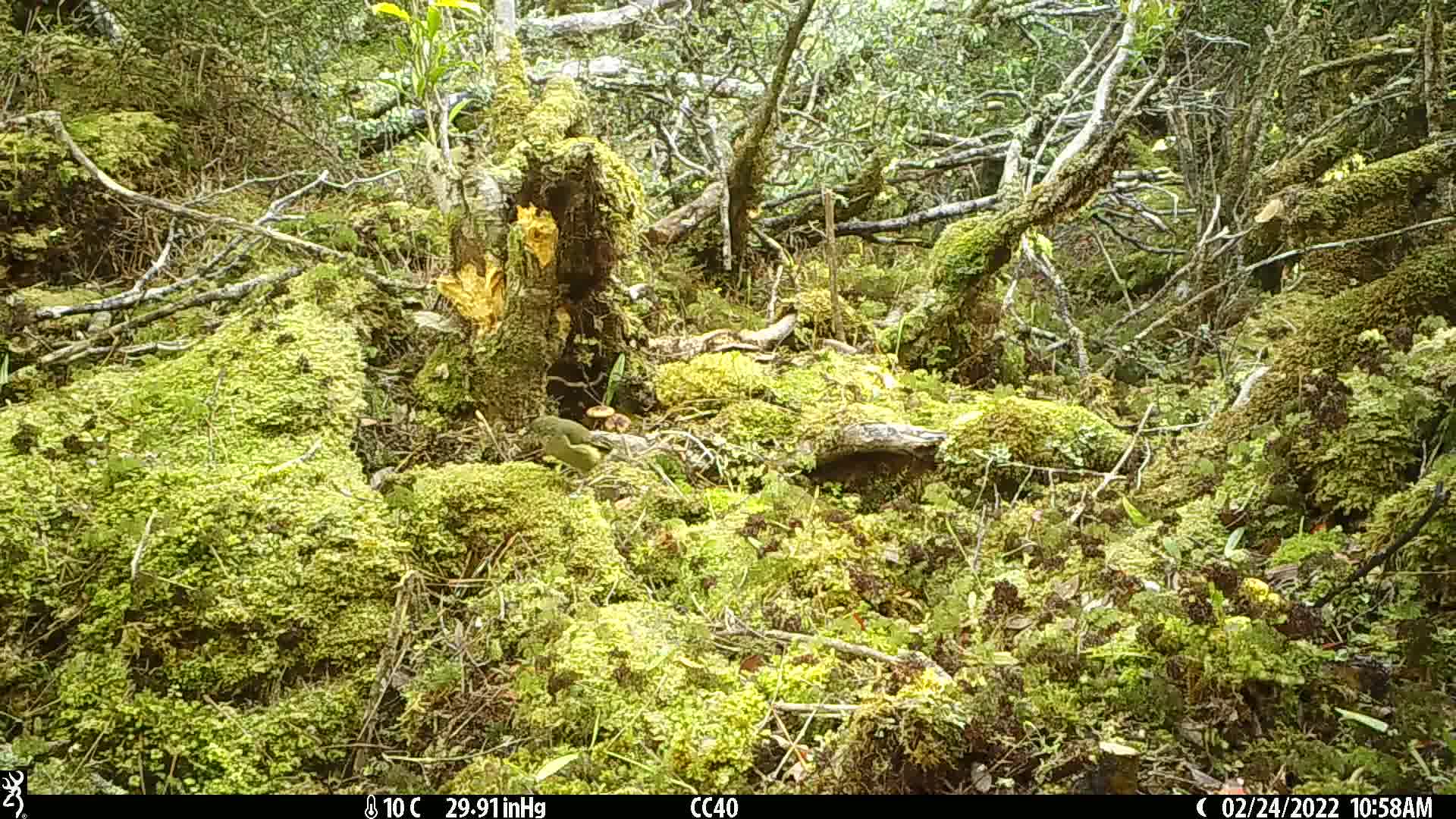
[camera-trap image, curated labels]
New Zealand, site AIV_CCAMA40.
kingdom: Animalia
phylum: Chordata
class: Aves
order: Passeriformes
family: Meliphagidae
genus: Anthornis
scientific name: Anthornis melanura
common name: new zealand bellbird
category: bellbird